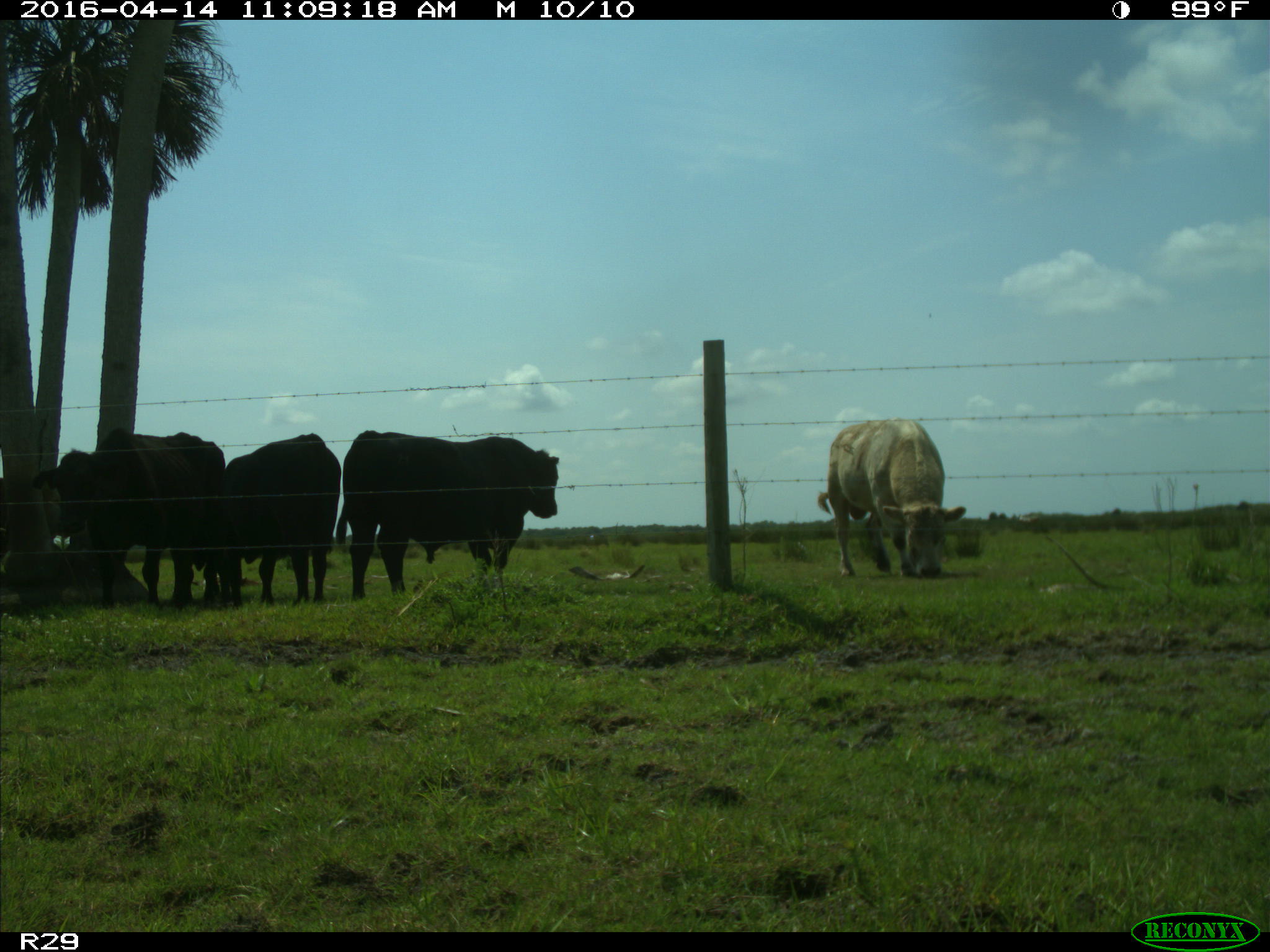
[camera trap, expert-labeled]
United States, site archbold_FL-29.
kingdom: Animalia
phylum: Chordata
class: Mammalia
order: Artiodactyla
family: Bovidae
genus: Bos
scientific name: Bos taurus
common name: domestic cow